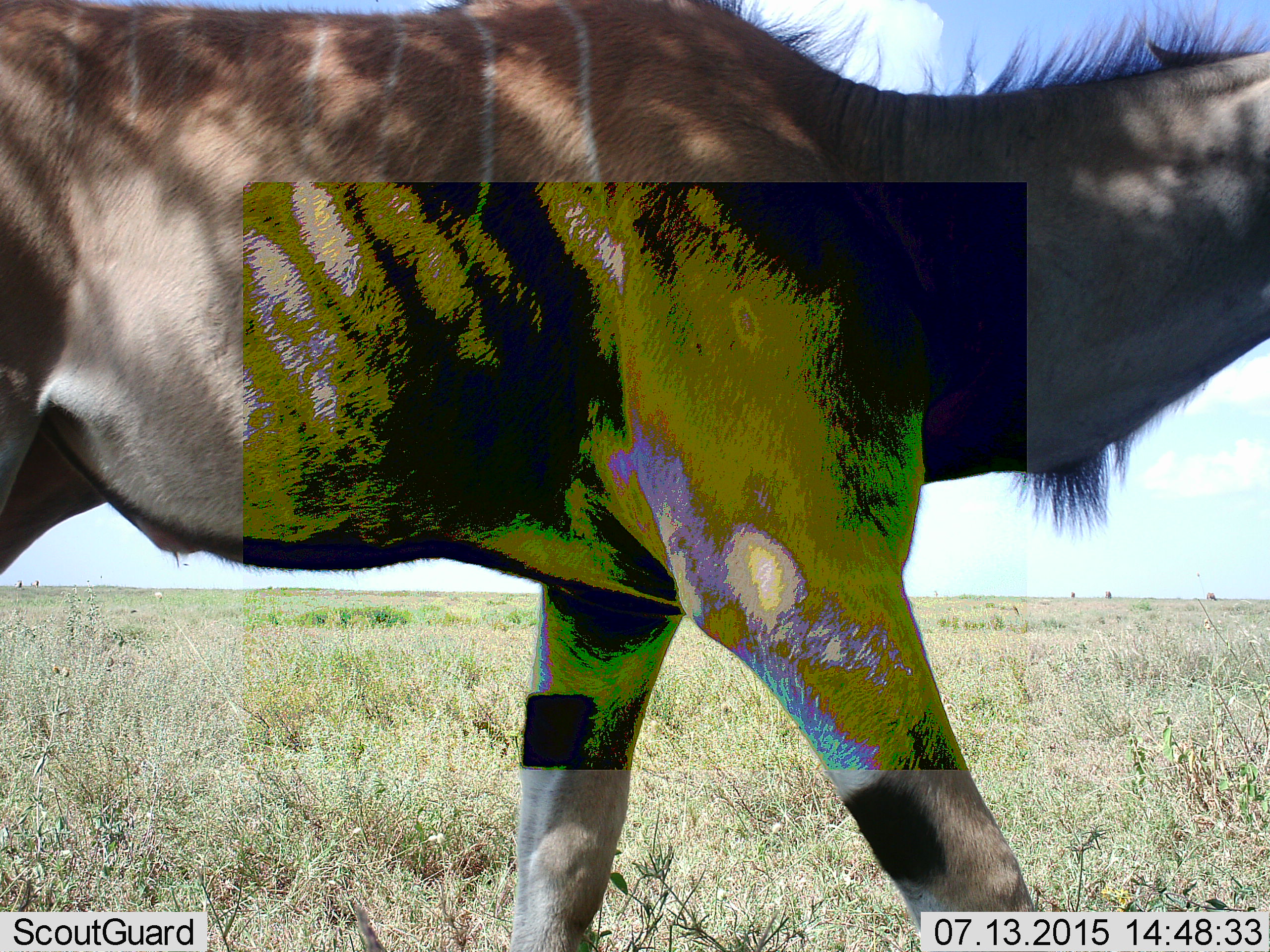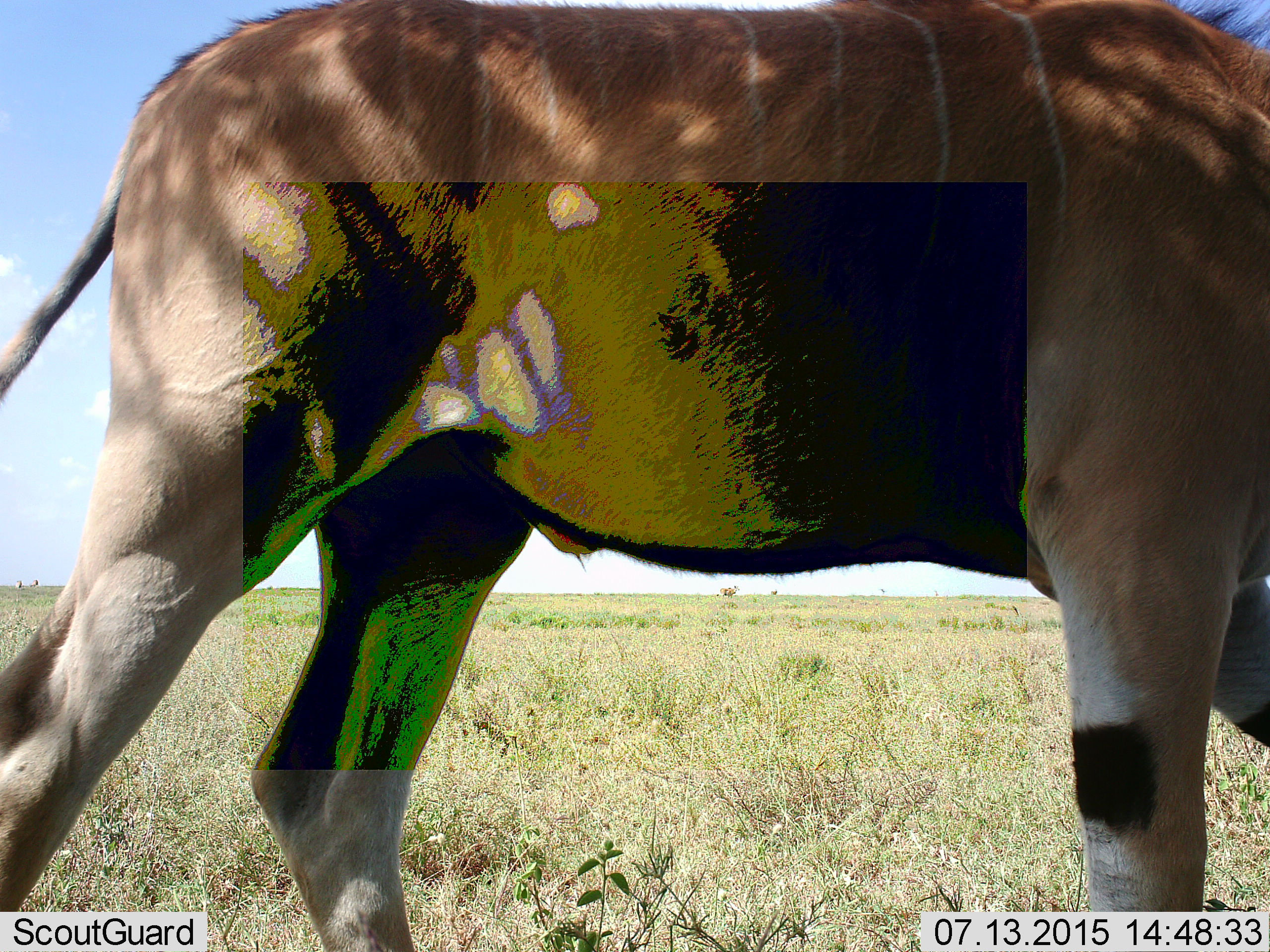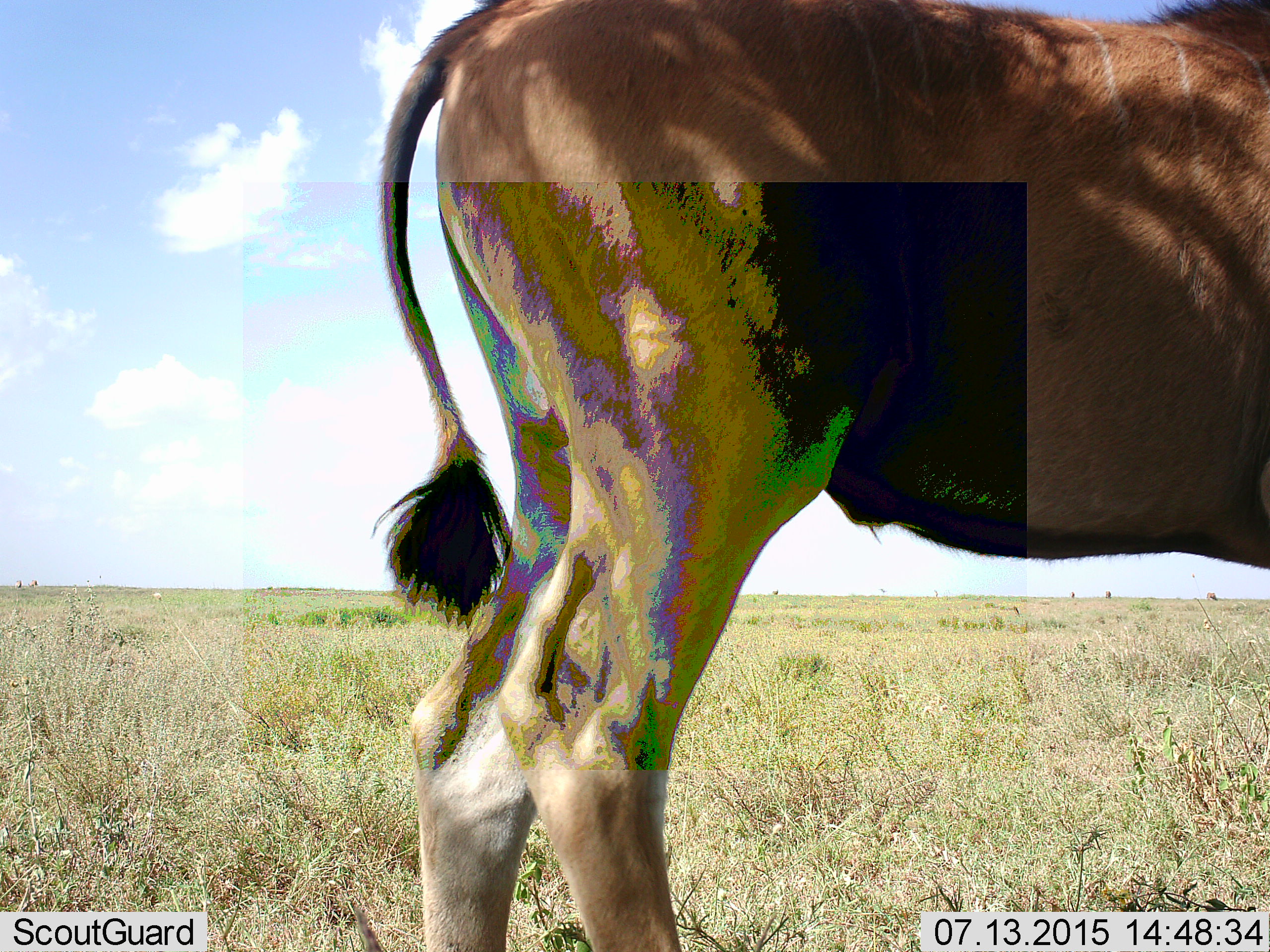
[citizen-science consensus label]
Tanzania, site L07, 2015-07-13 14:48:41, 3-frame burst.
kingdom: Animalia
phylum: Chordata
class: Mammalia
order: Artiodactyla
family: Bovidae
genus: Tragelaphus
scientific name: Tragelaphus oryx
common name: eland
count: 1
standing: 0%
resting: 0%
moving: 100%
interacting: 0%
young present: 0%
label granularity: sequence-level